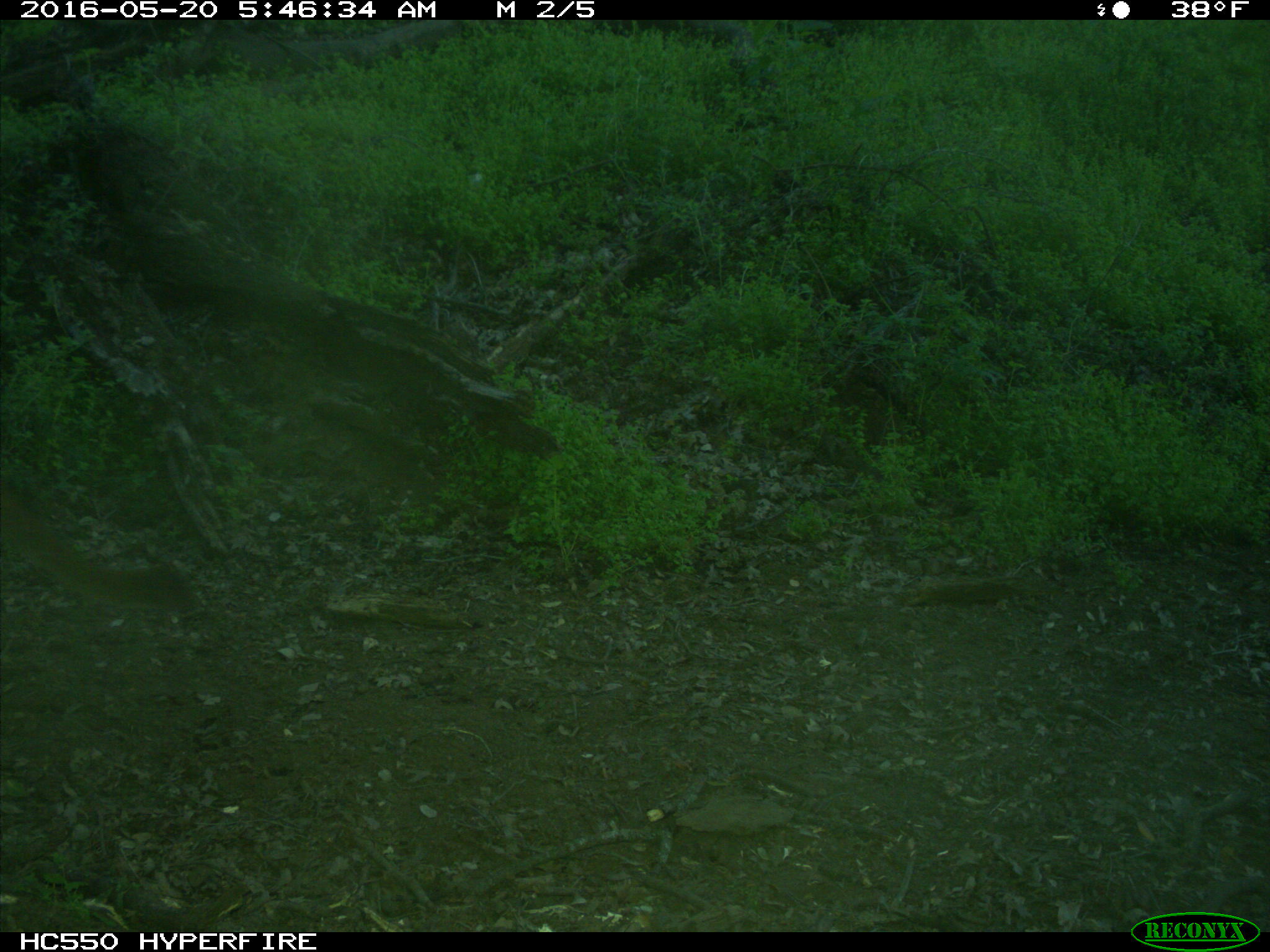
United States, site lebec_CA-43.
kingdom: Animalia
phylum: Chordata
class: Mammalia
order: Carnivora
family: Felidae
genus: Puma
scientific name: Puma concolor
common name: mountain lion